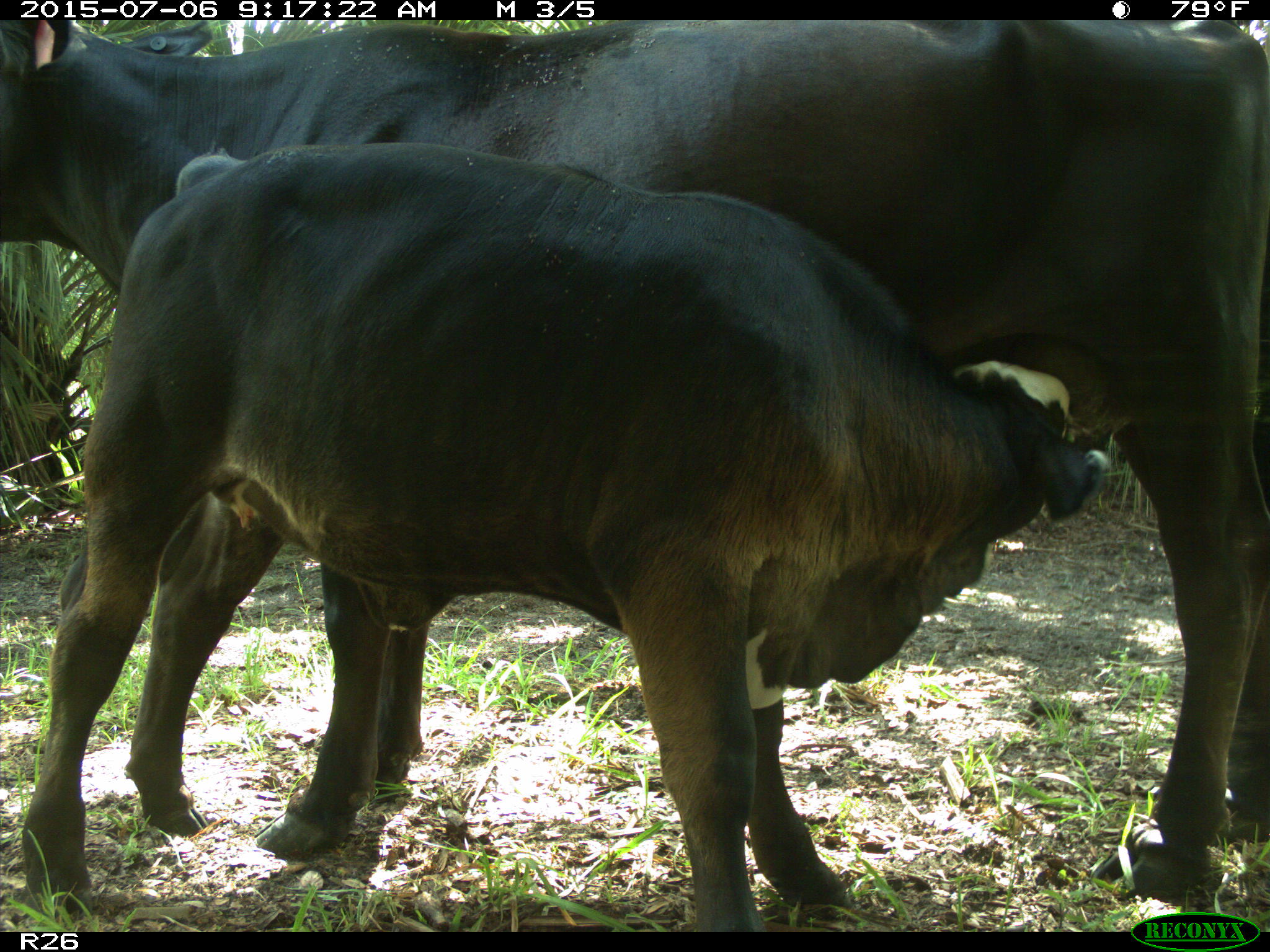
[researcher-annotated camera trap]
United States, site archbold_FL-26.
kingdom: Animalia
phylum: Chordata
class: Mammalia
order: Artiodactyla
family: Bovidae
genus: Bos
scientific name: Bos taurus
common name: domestic cow